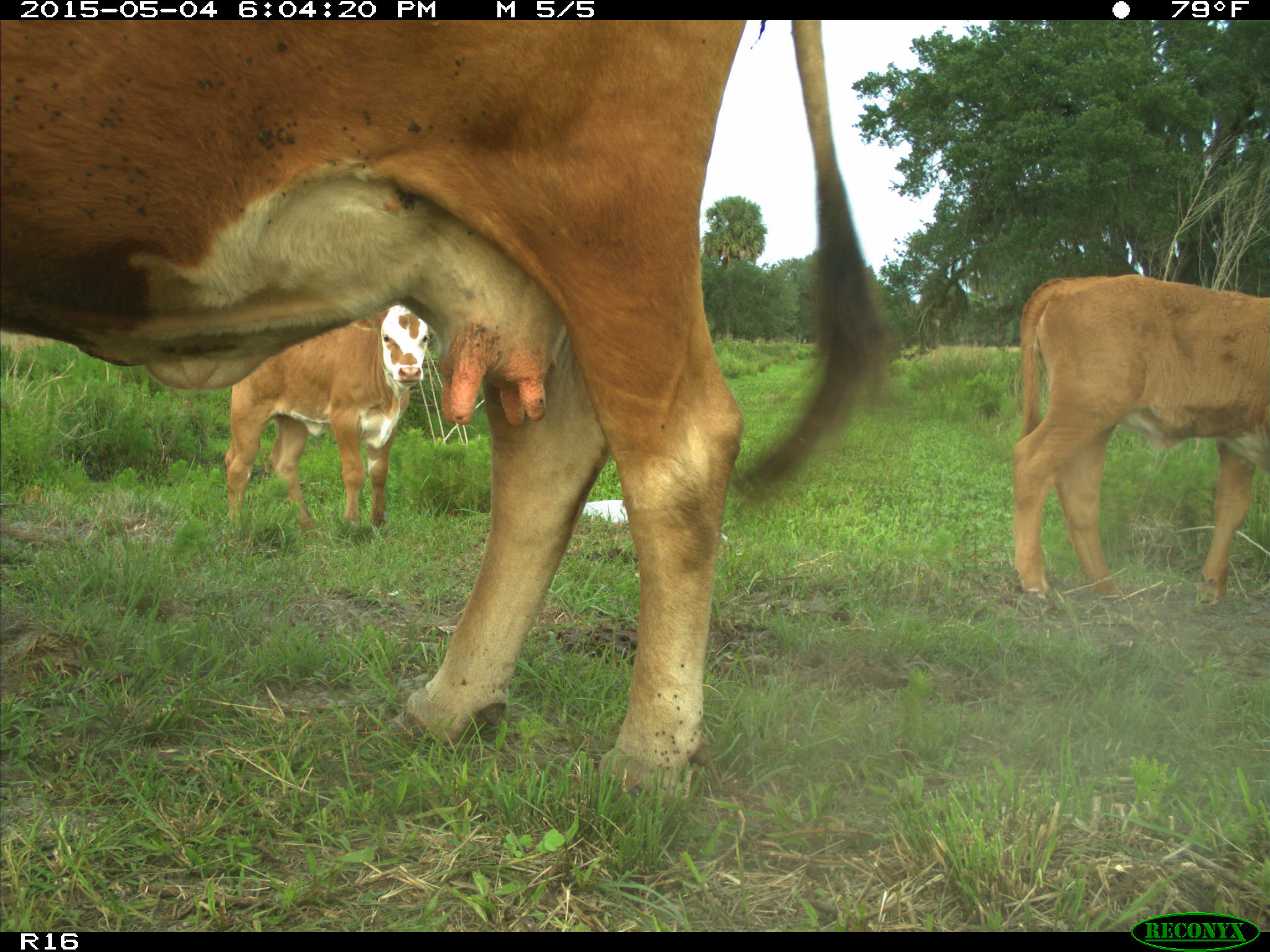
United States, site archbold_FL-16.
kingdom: Animalia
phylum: Chordata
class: Mammalia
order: Artiodactyla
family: Bovidae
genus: Bos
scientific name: Bos taurus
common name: domestic cow